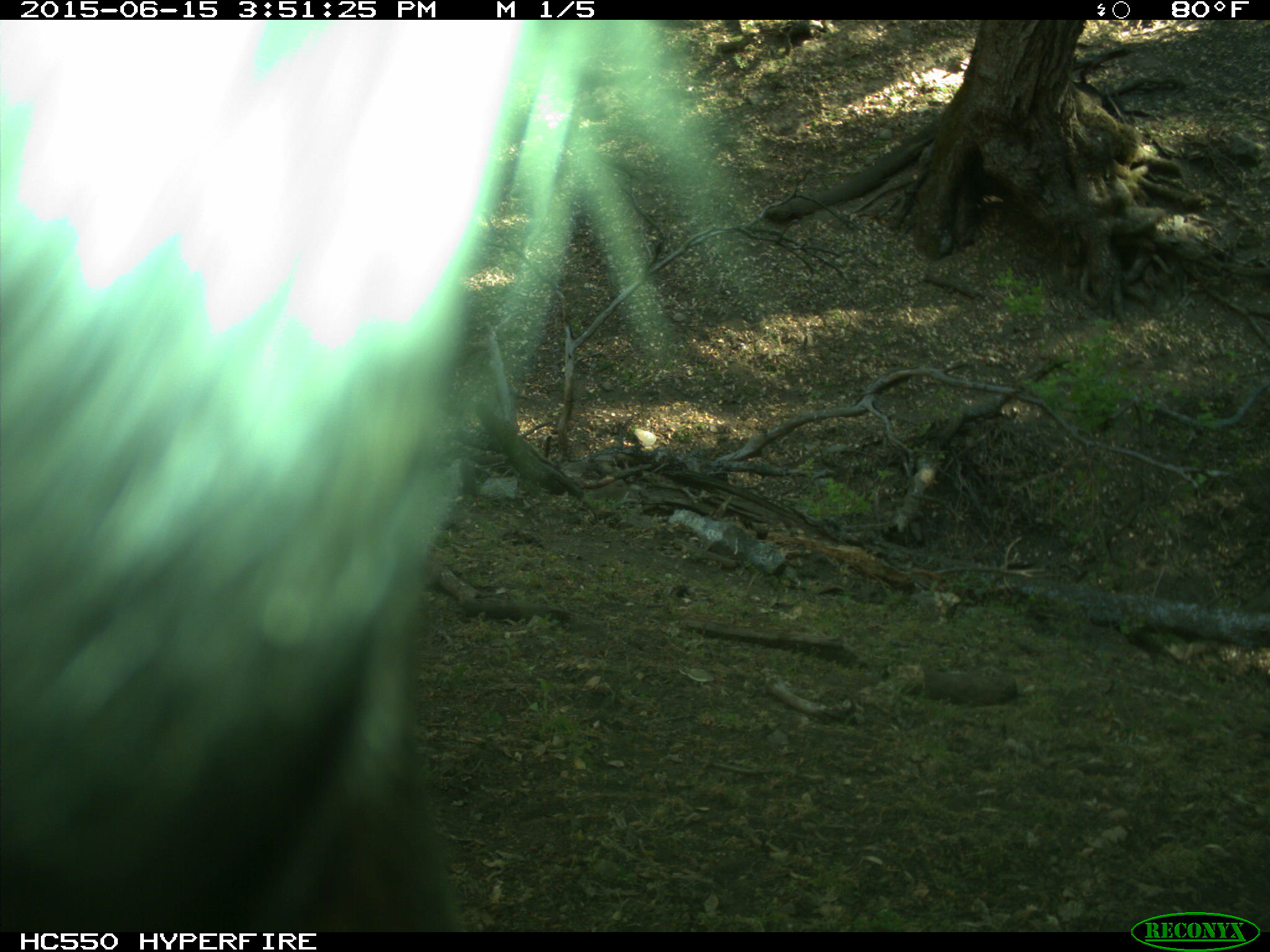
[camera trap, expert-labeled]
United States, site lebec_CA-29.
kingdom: Animalia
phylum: Chordata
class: Mammalia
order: Artiodactyla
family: Bovidae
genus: Bos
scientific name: Bos taurus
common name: domestic cow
Bos taurus (domestic cow).